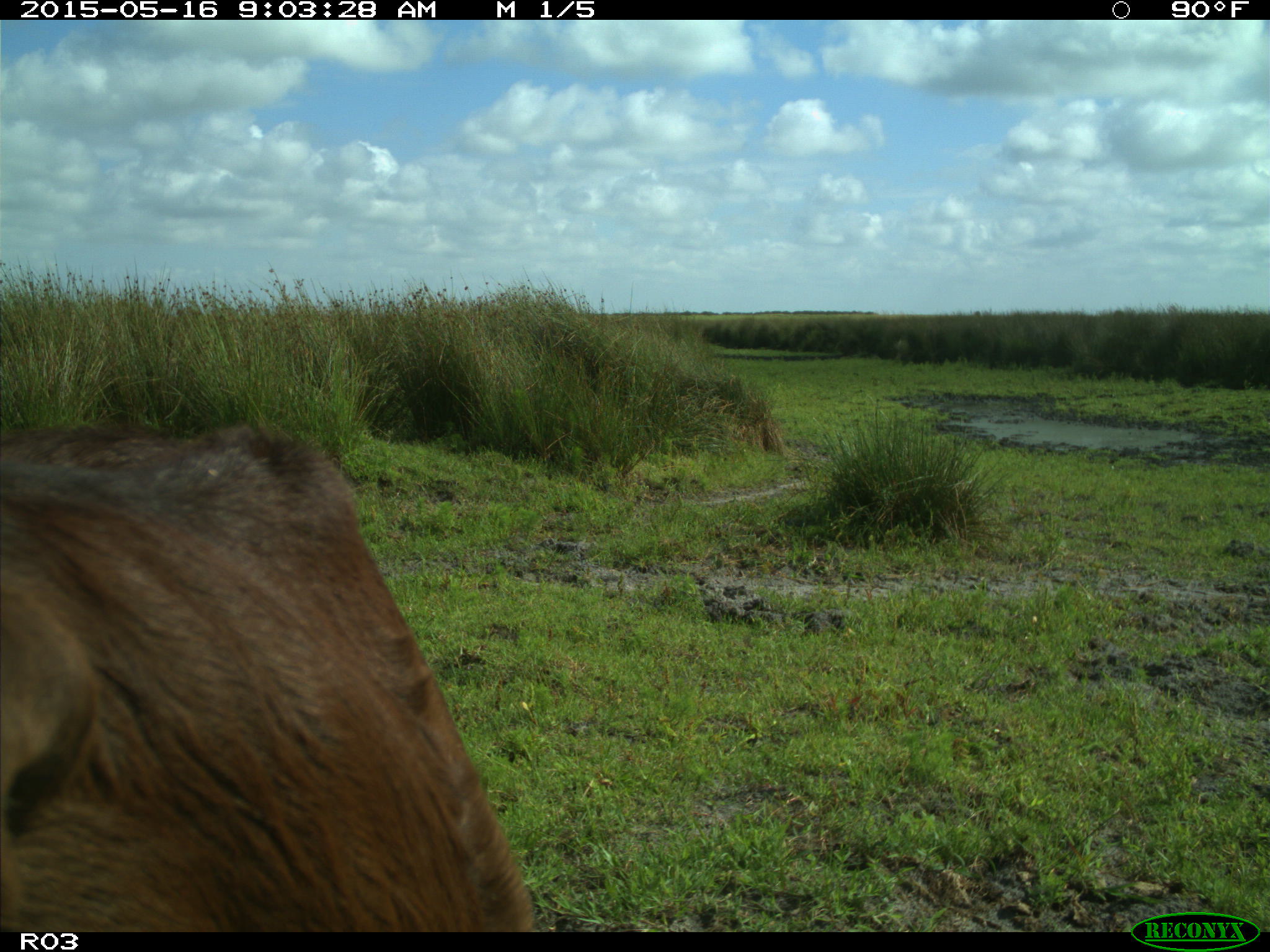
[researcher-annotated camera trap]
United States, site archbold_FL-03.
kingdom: Animalia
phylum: Chordata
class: Mammalia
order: Artiodactyla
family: Bovidae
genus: Bos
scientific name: Bos taurus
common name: domestic cow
Bos taurus (domestic cow).